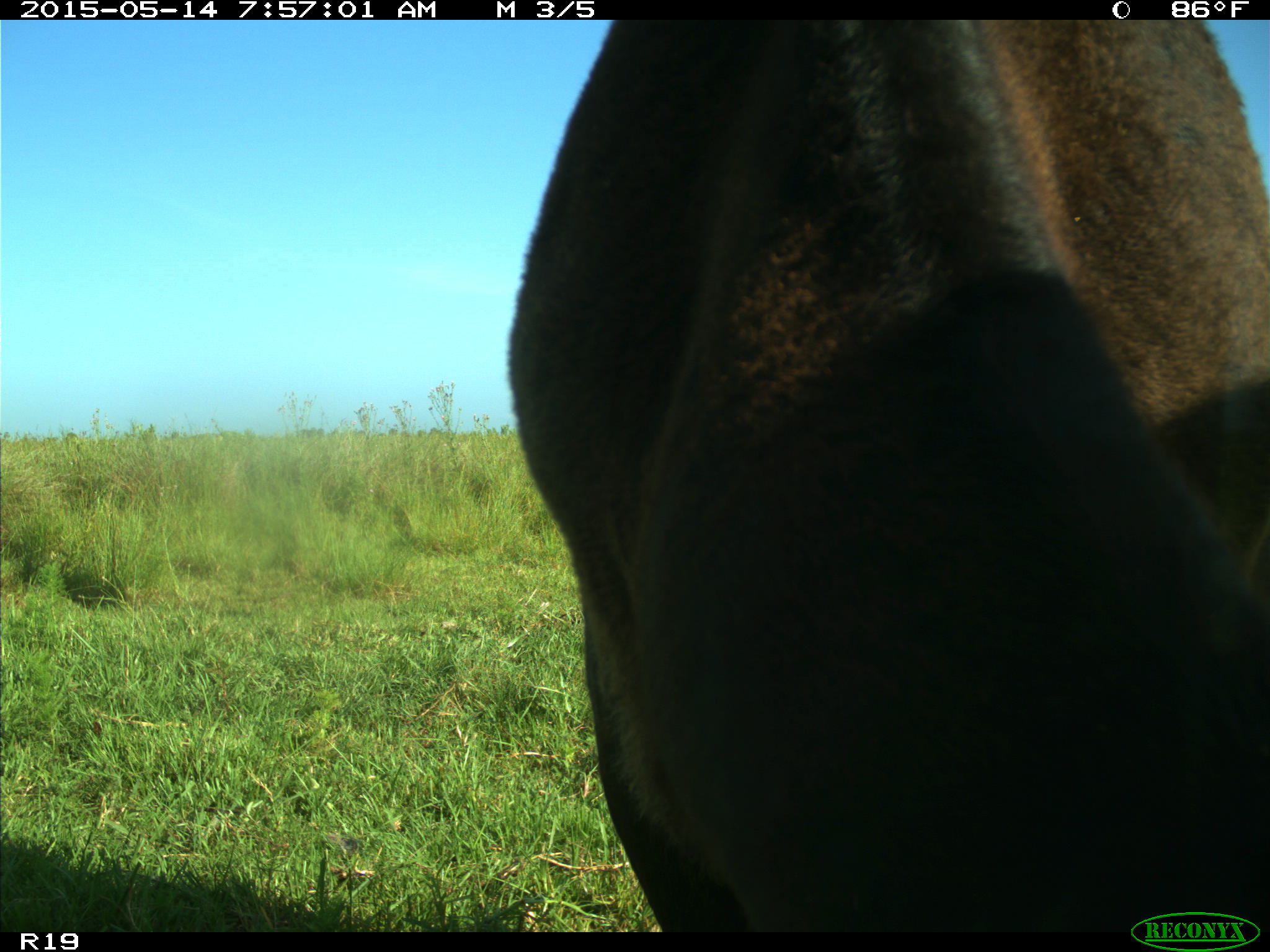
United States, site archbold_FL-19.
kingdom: Animalia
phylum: Chordata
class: Mammalia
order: Artiodactyla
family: Bovidae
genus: Bos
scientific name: Bos taurus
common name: domestic cow